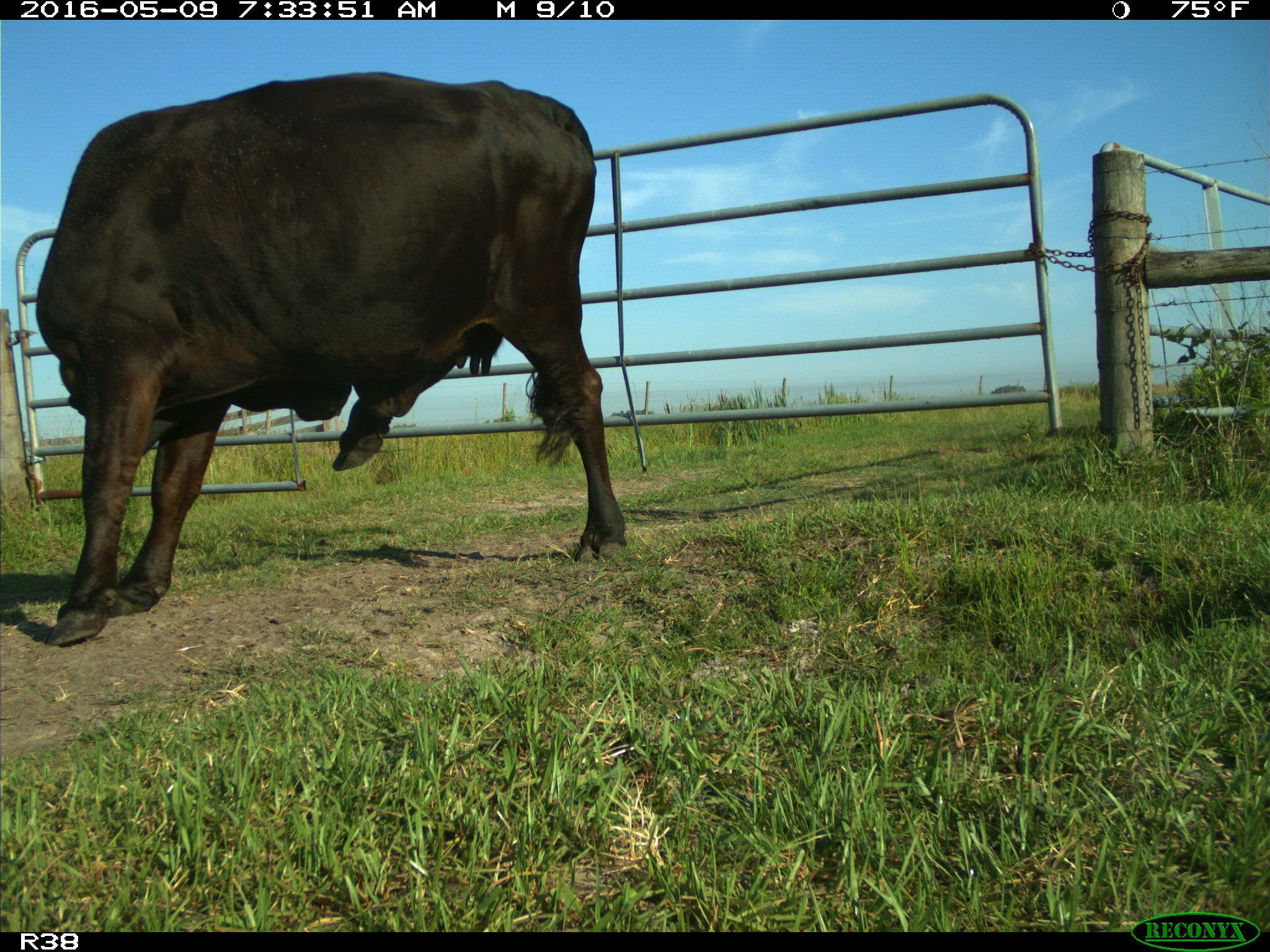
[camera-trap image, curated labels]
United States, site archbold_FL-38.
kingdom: Animalia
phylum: Chordata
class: Mammalia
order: Artiodactyla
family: Bovidae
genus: Bos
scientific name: Bos taurus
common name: domestic cow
Bos taurus (domestic cow).